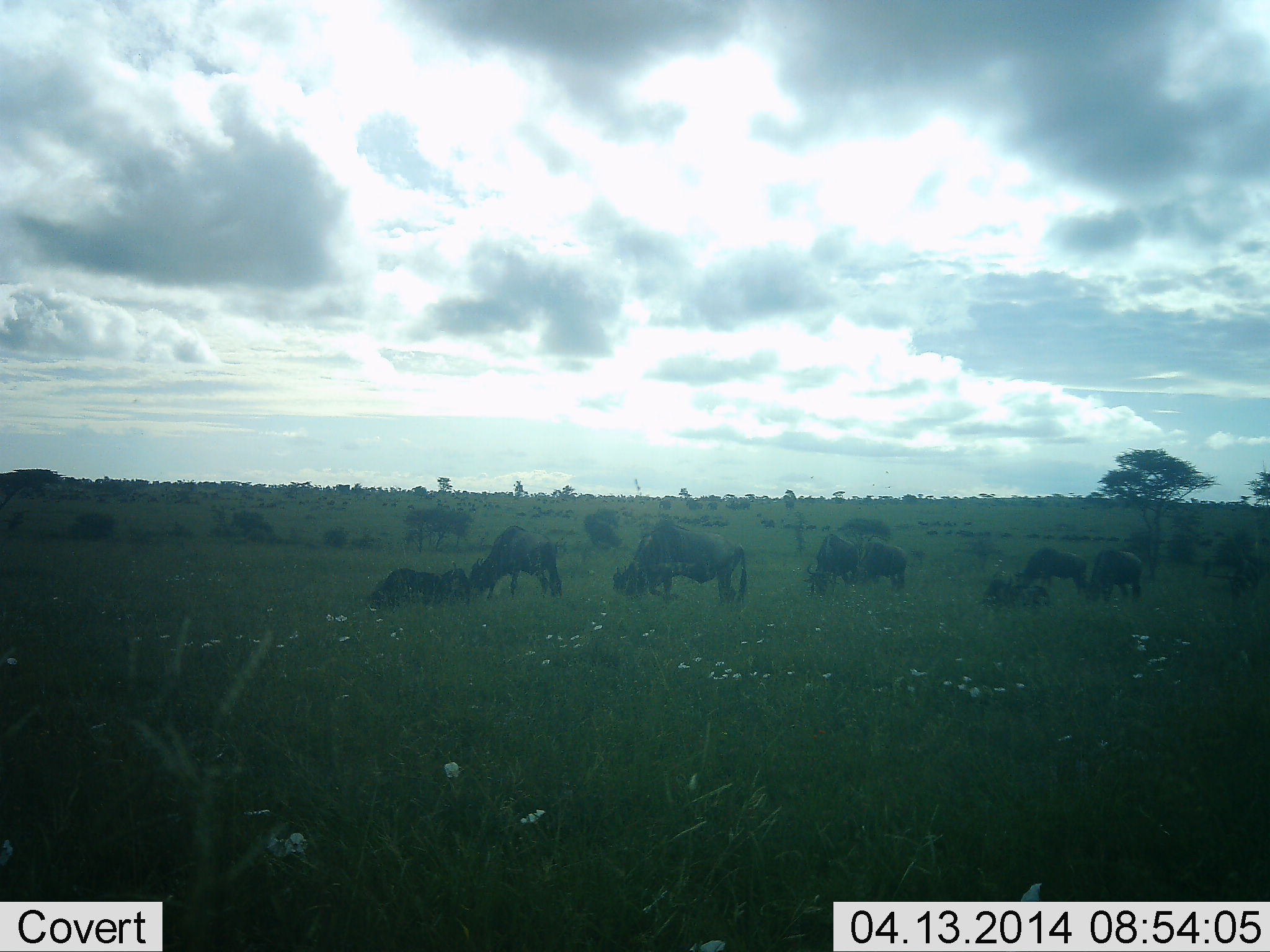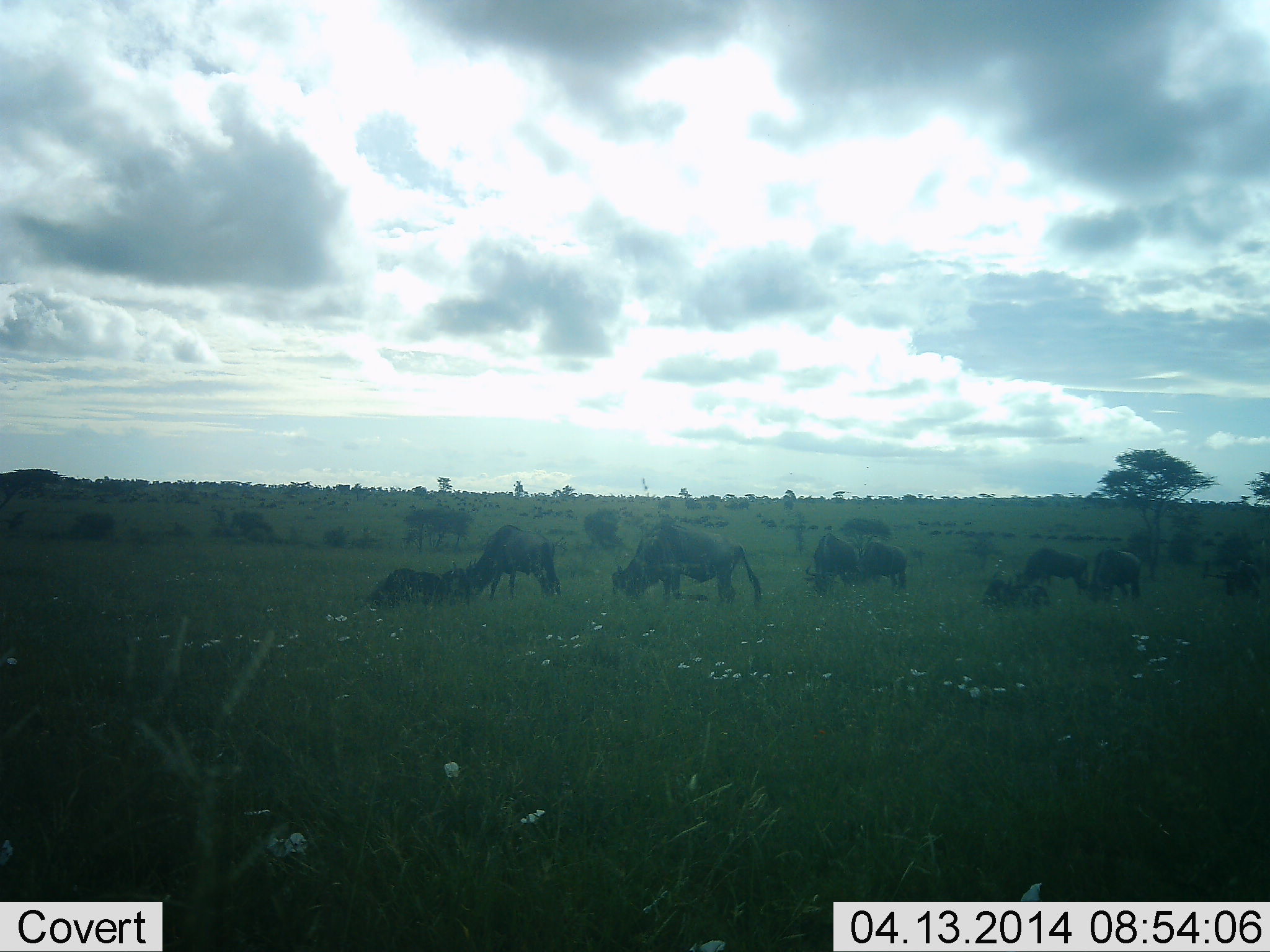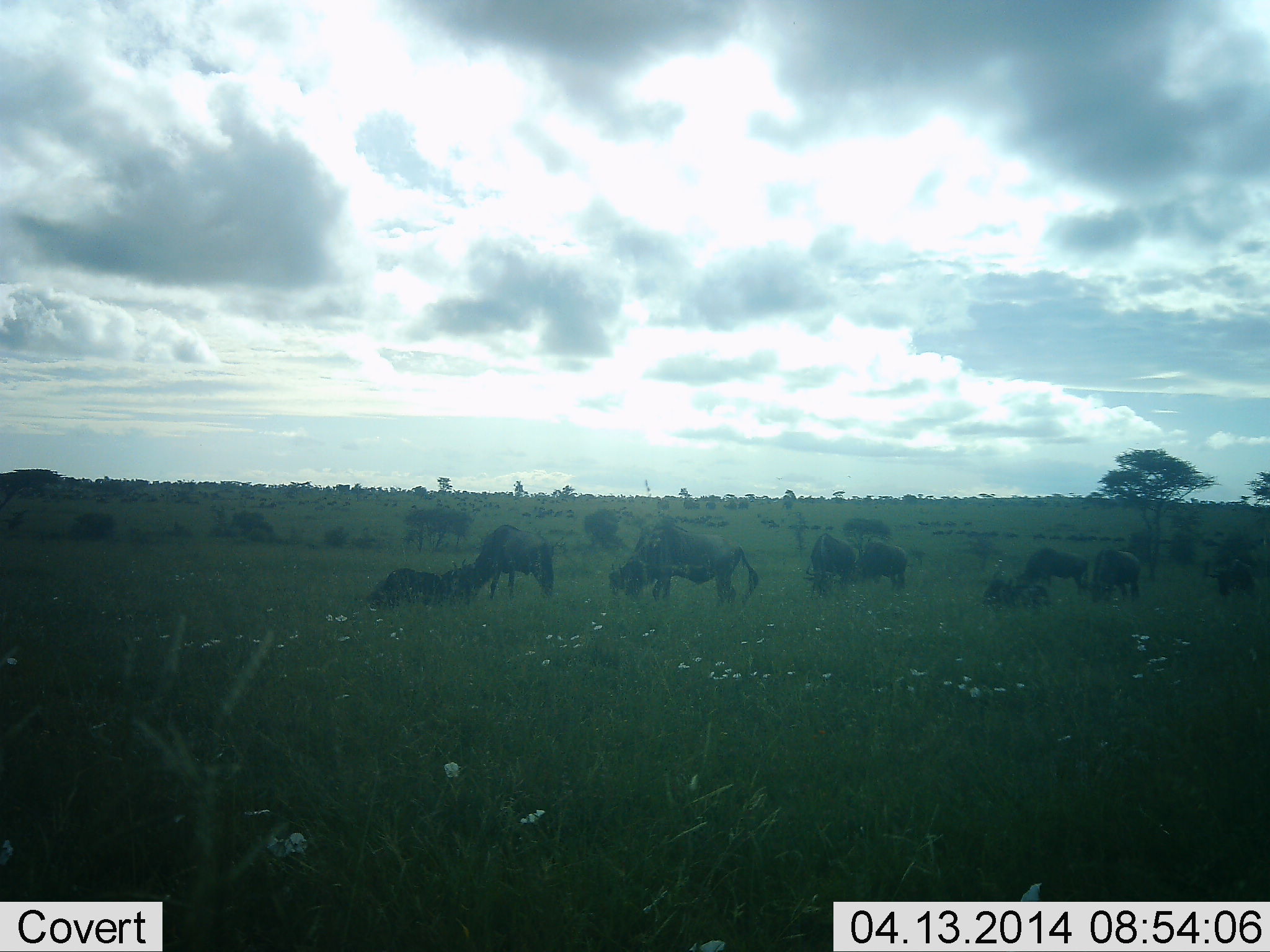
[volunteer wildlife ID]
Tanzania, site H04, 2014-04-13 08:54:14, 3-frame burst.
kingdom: Animalia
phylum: Chordata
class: Mammalia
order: Artiodactyla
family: Bovidae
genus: Connochaetes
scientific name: Connochaetes taurinus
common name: blue wildebeest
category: wildebeest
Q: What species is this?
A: Wildebeest (blue wildebeest) (Connochaetes taurinus).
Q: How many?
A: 11-50.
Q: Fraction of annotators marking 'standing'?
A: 60%.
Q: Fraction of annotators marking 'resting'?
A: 60%.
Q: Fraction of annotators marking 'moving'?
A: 40%.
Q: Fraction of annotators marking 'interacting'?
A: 10%.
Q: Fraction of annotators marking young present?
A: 0%.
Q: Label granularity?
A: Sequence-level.